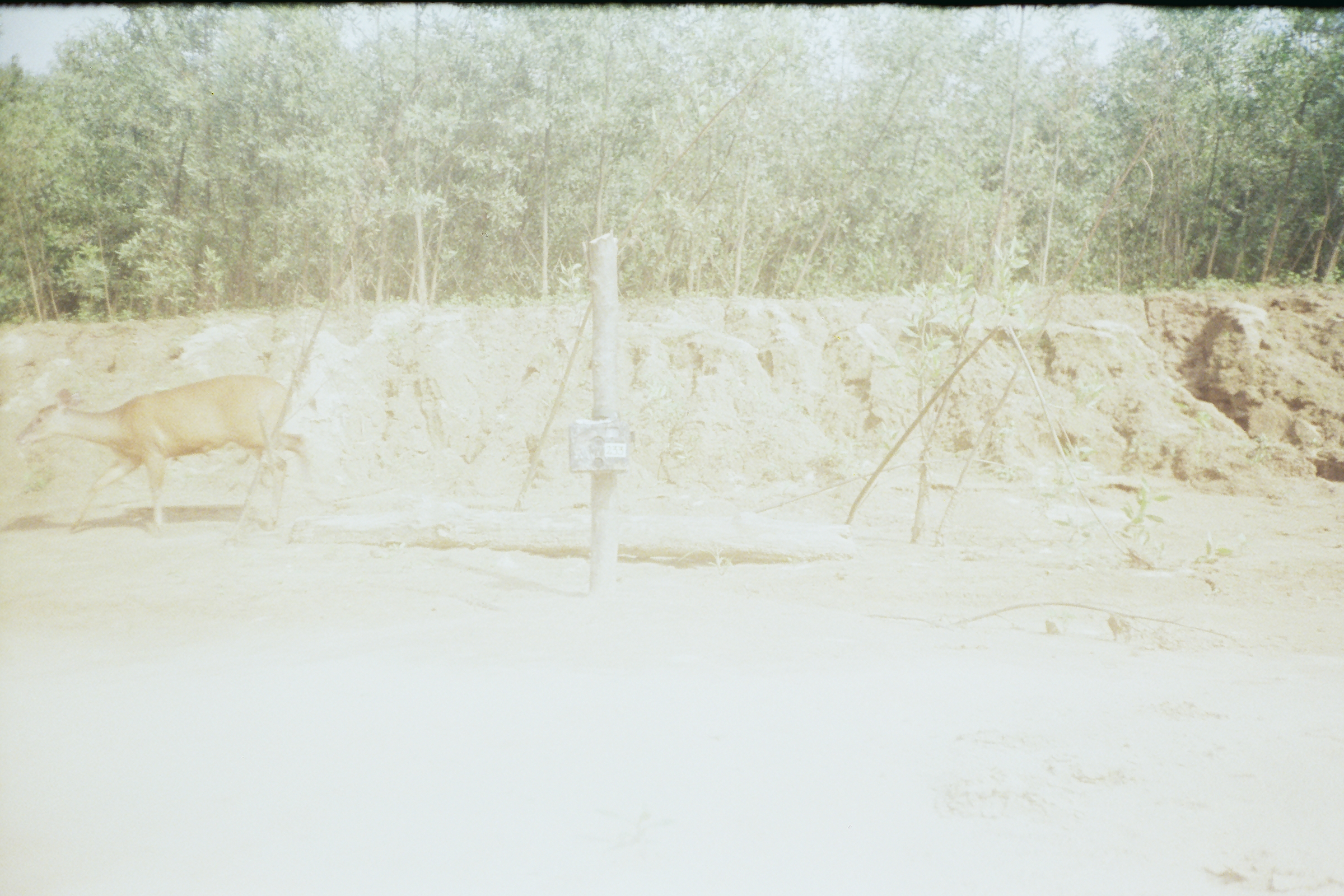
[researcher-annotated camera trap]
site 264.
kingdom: Animalia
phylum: Chordata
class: Mammalia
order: Artiodactyla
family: Cervidae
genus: Mazama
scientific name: Mazama americana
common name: red brocket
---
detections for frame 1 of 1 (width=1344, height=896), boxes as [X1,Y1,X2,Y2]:
mazama americana: [16,373,321,540]